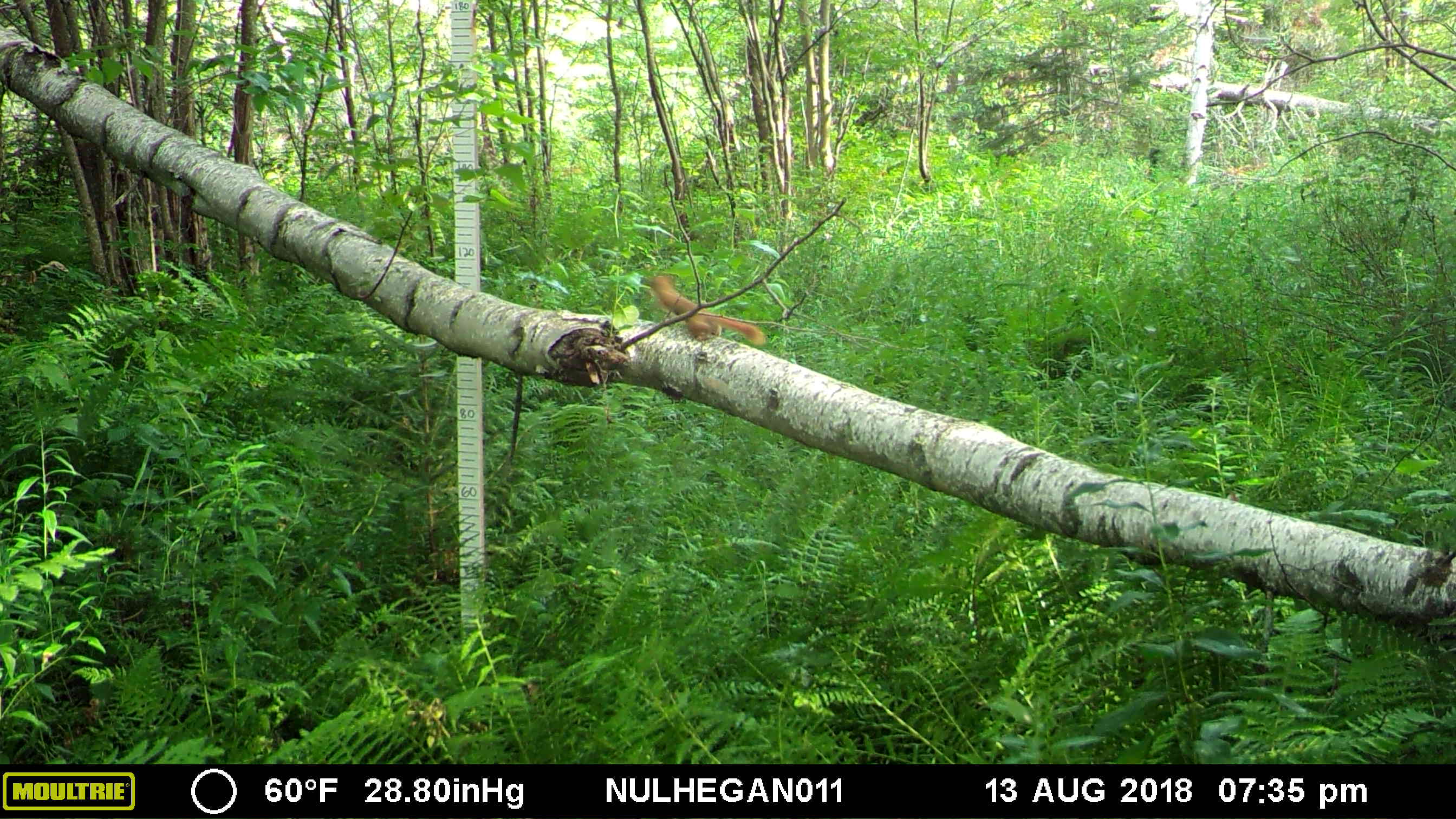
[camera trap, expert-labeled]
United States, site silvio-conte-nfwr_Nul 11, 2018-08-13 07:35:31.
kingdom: Animalia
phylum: Chordata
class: Mammalia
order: Rodentia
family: Sciuridae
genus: Tamiasciurus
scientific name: Tamiasciurus hudsonicus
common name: red squirrel